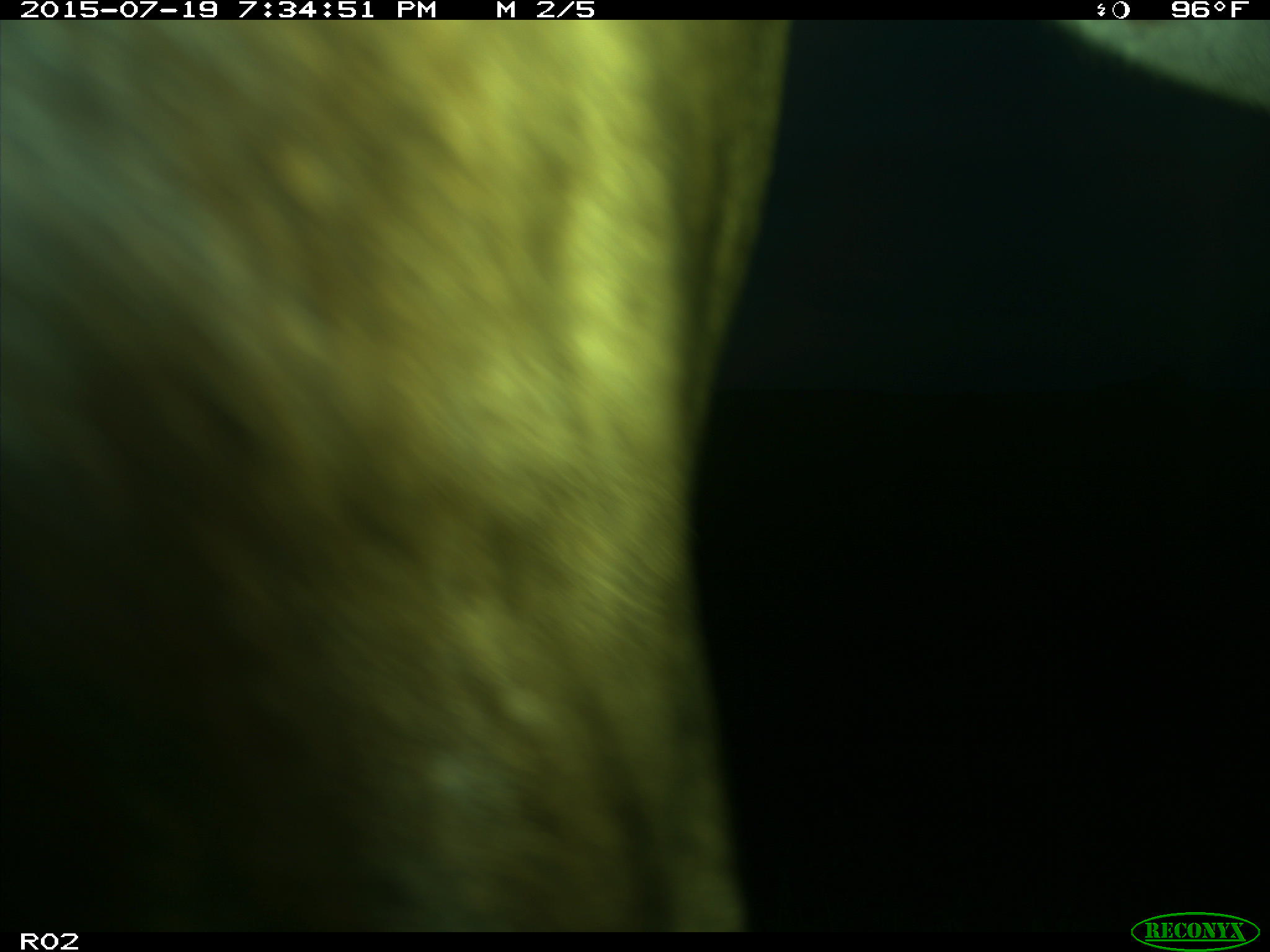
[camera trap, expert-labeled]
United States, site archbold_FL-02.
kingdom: Animalia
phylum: Chordata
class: Mammalia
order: Artiodactyla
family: Bovidae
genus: Bos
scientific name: Bos taurus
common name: domestic cow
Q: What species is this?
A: Bos taurus (domestic cow).